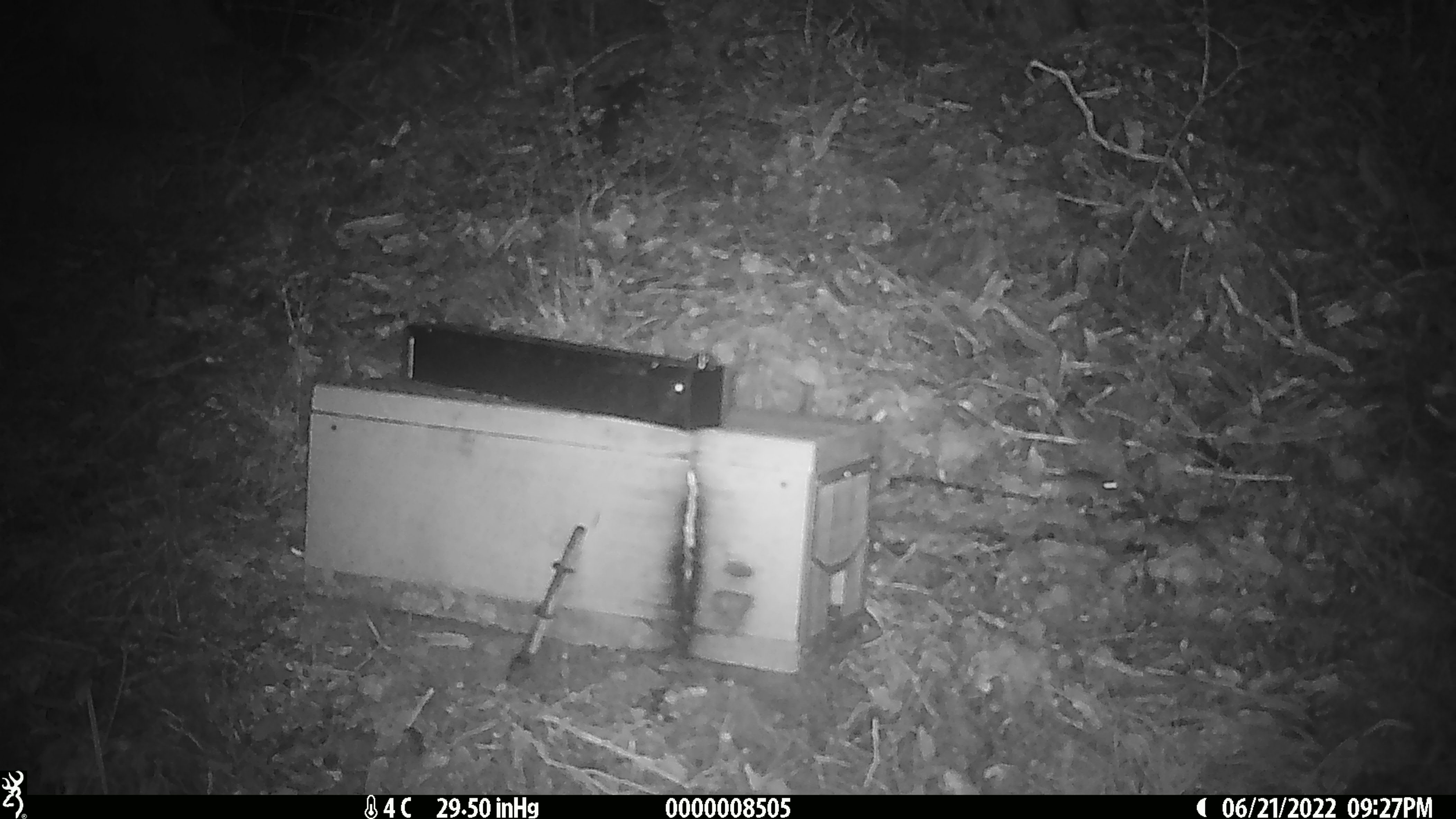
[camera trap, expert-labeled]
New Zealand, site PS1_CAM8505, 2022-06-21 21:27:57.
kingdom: Animalia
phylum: Chordata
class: Mammalia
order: Rodentia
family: Muridae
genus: Mus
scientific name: Mus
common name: mouse